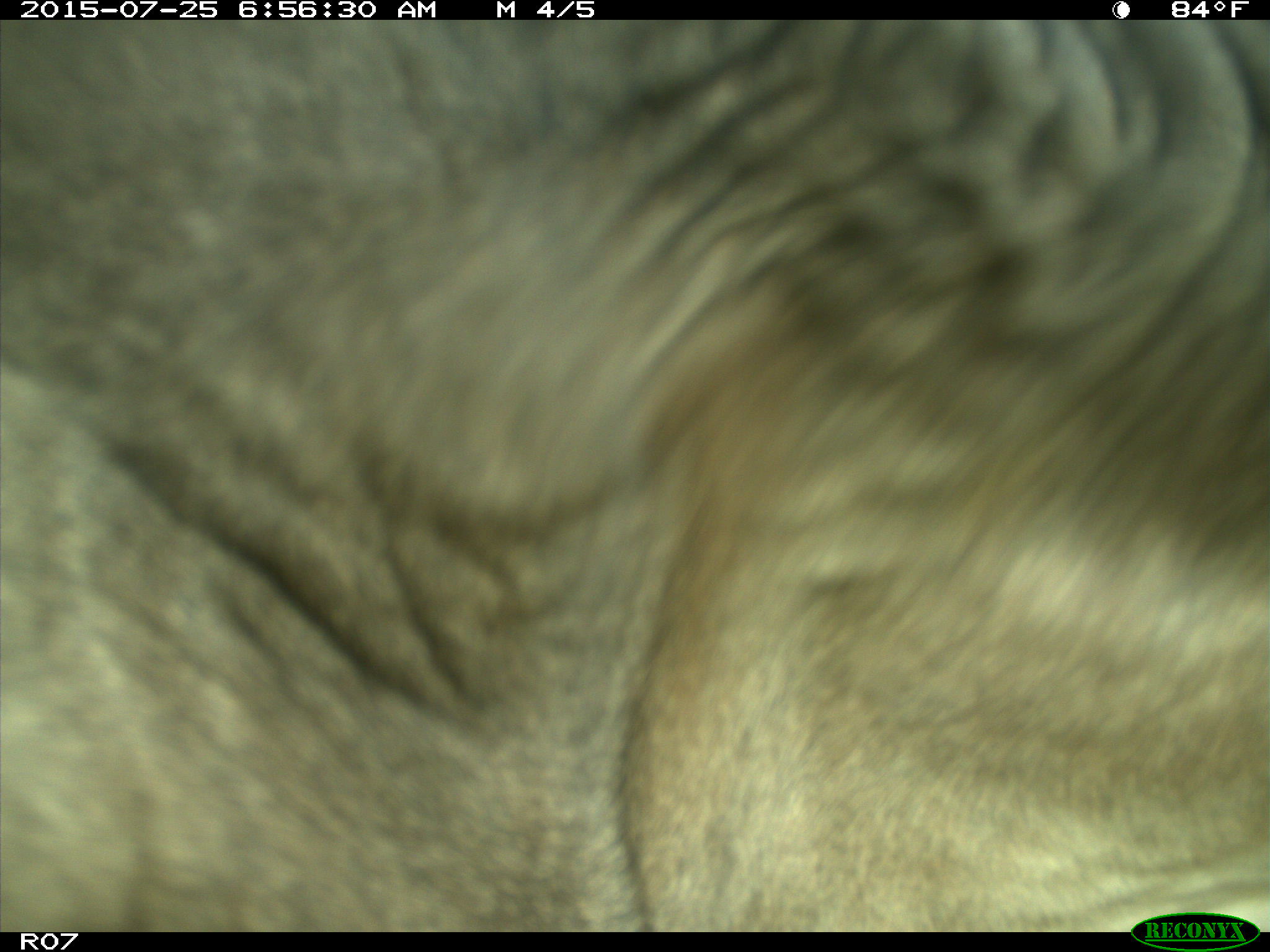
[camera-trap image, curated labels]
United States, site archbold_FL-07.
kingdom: Animalia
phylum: Chordata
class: Mammalia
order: Artiodactyla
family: Bovidae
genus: Bos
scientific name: Bos taurus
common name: domestic cow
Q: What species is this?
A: Bos taurus (domestic cow).